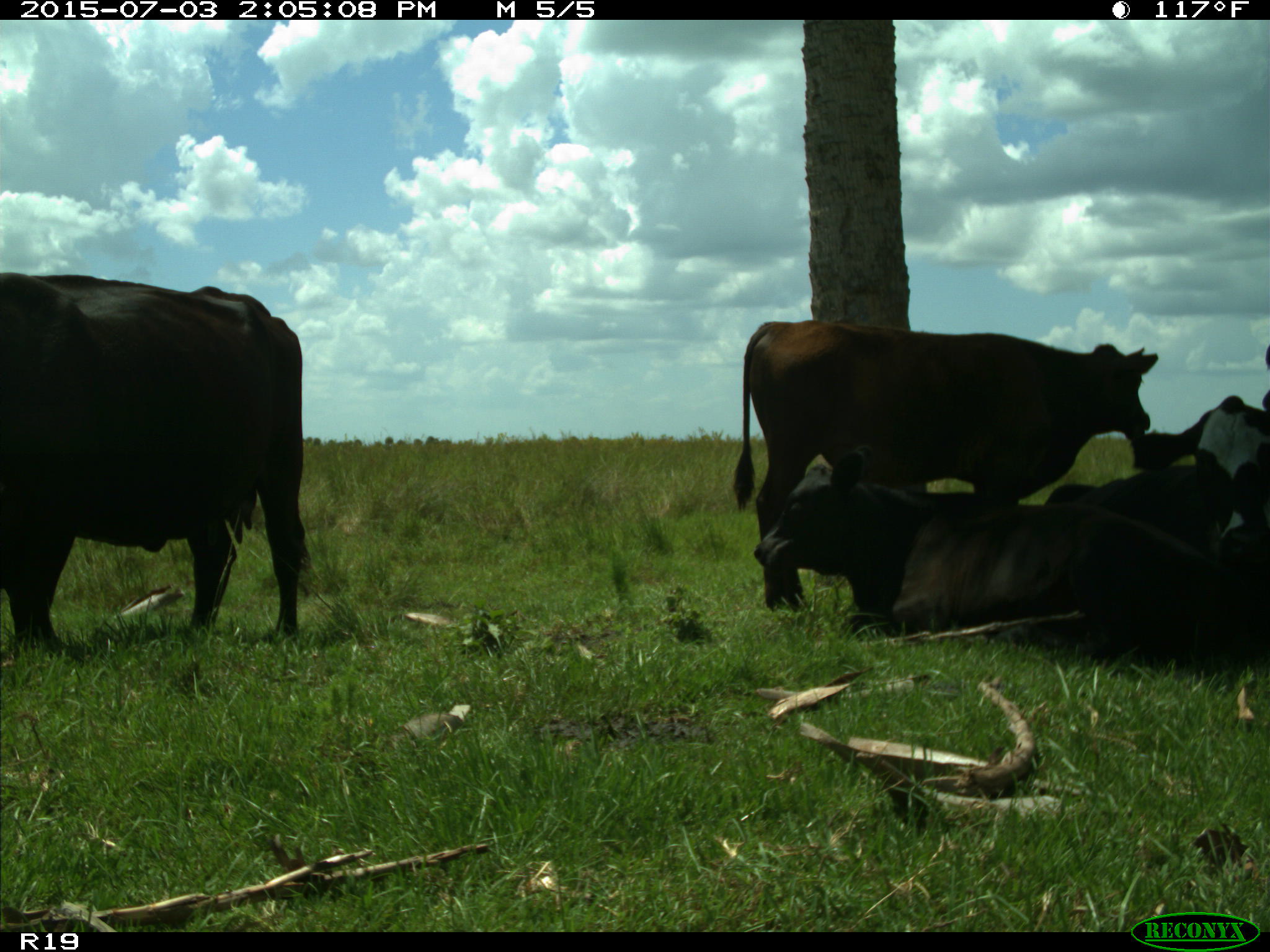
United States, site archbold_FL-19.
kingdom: Animalia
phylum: Chordata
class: Mammalia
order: Artiodactyla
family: Bovidae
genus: Bos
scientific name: Bos taurus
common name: domestic cow